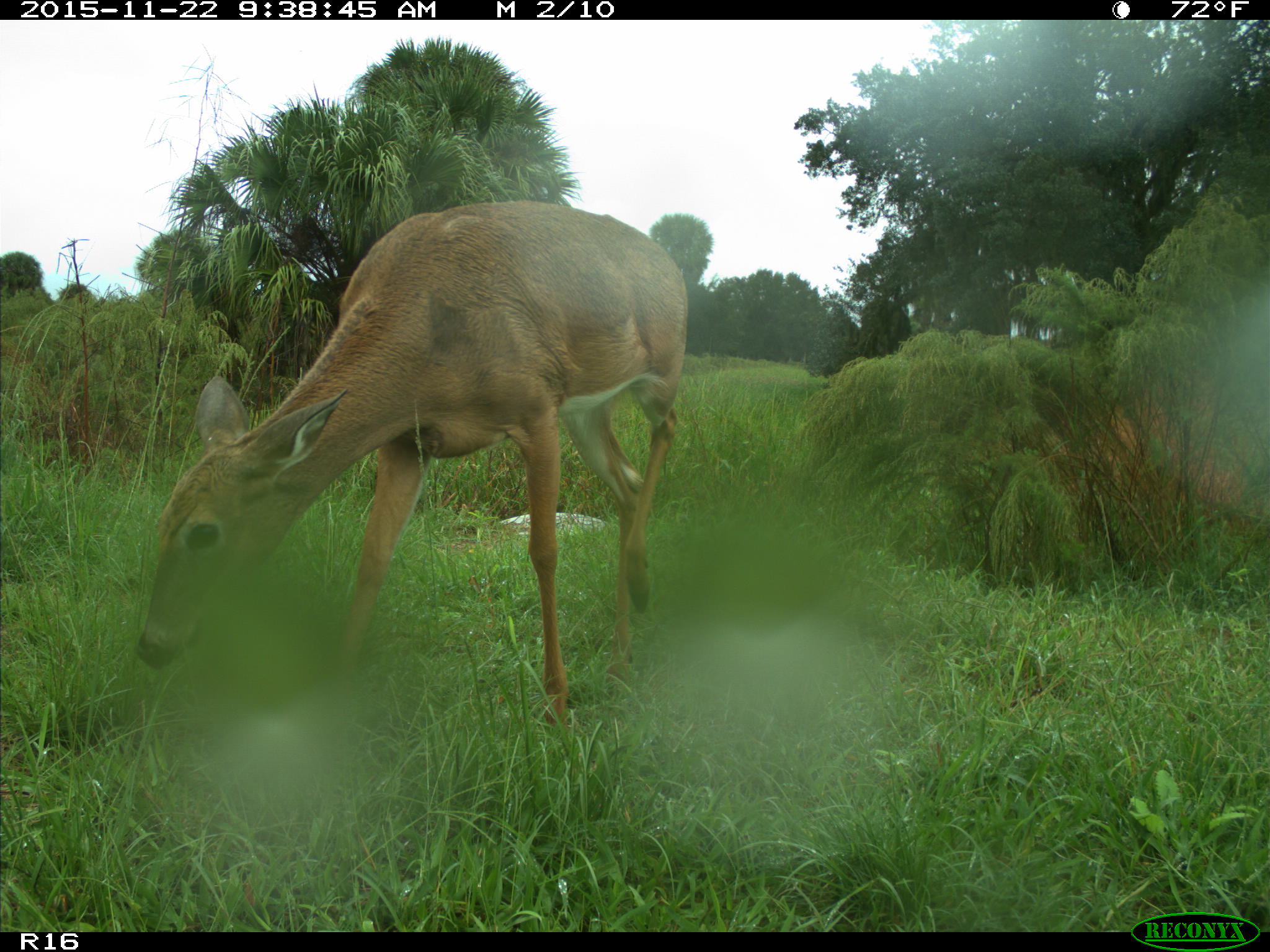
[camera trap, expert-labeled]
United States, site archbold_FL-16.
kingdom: Animalia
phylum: Chordata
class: Mammalia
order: Artiodactyla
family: Cervidae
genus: Odocoileus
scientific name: Odocoileus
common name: deer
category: unidentified deer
Unidentified deer (deer) (Odocoileus).